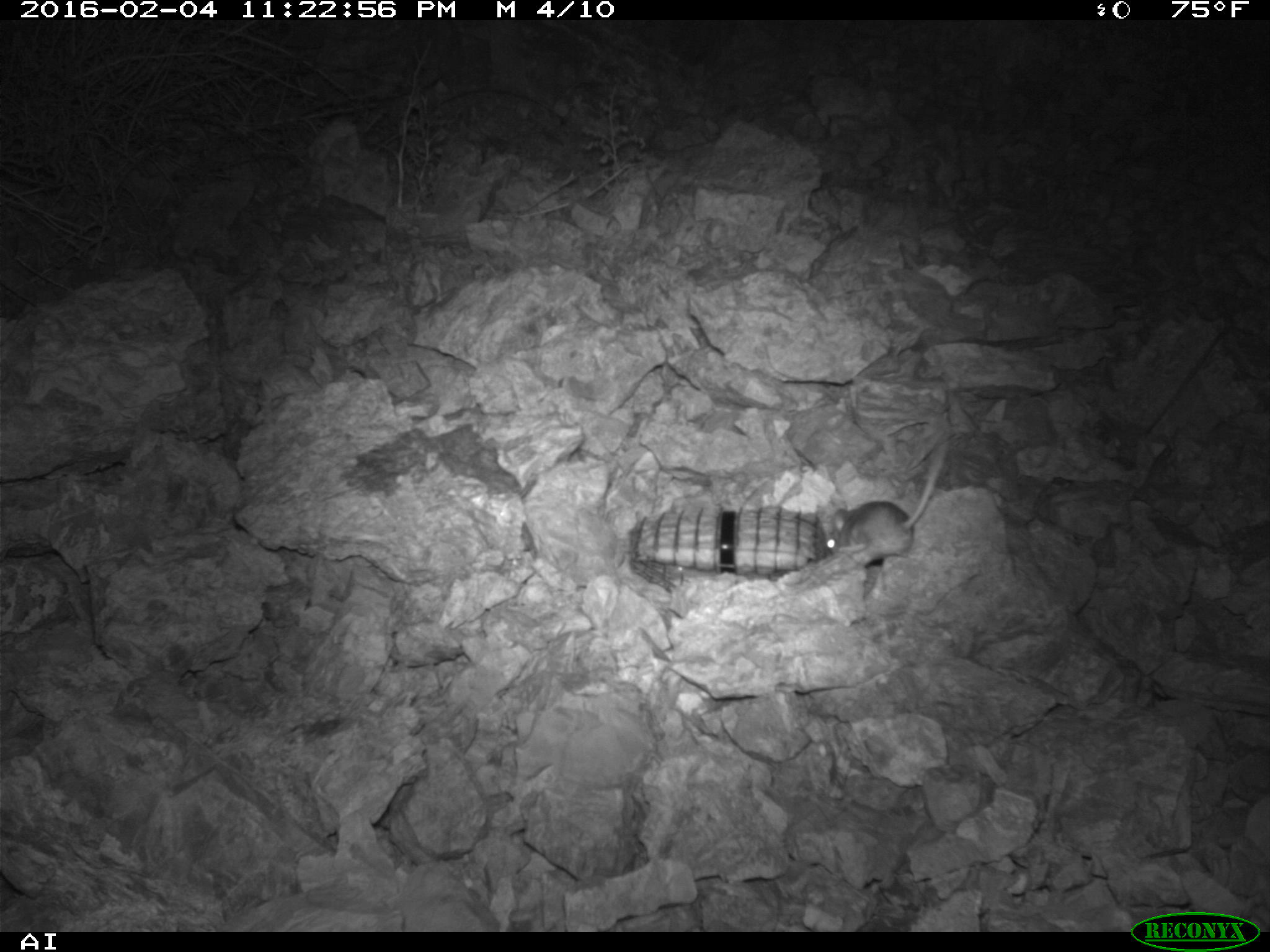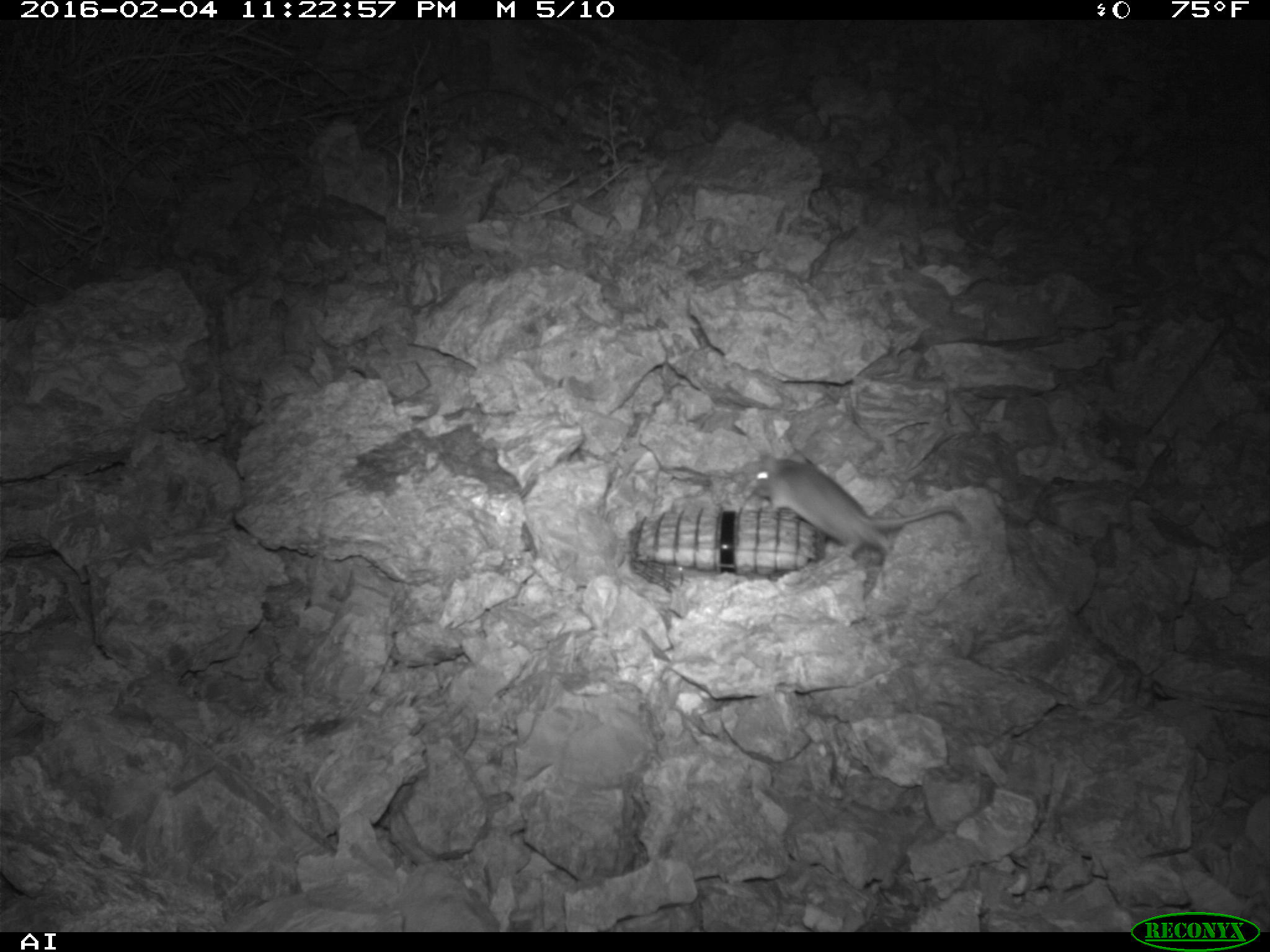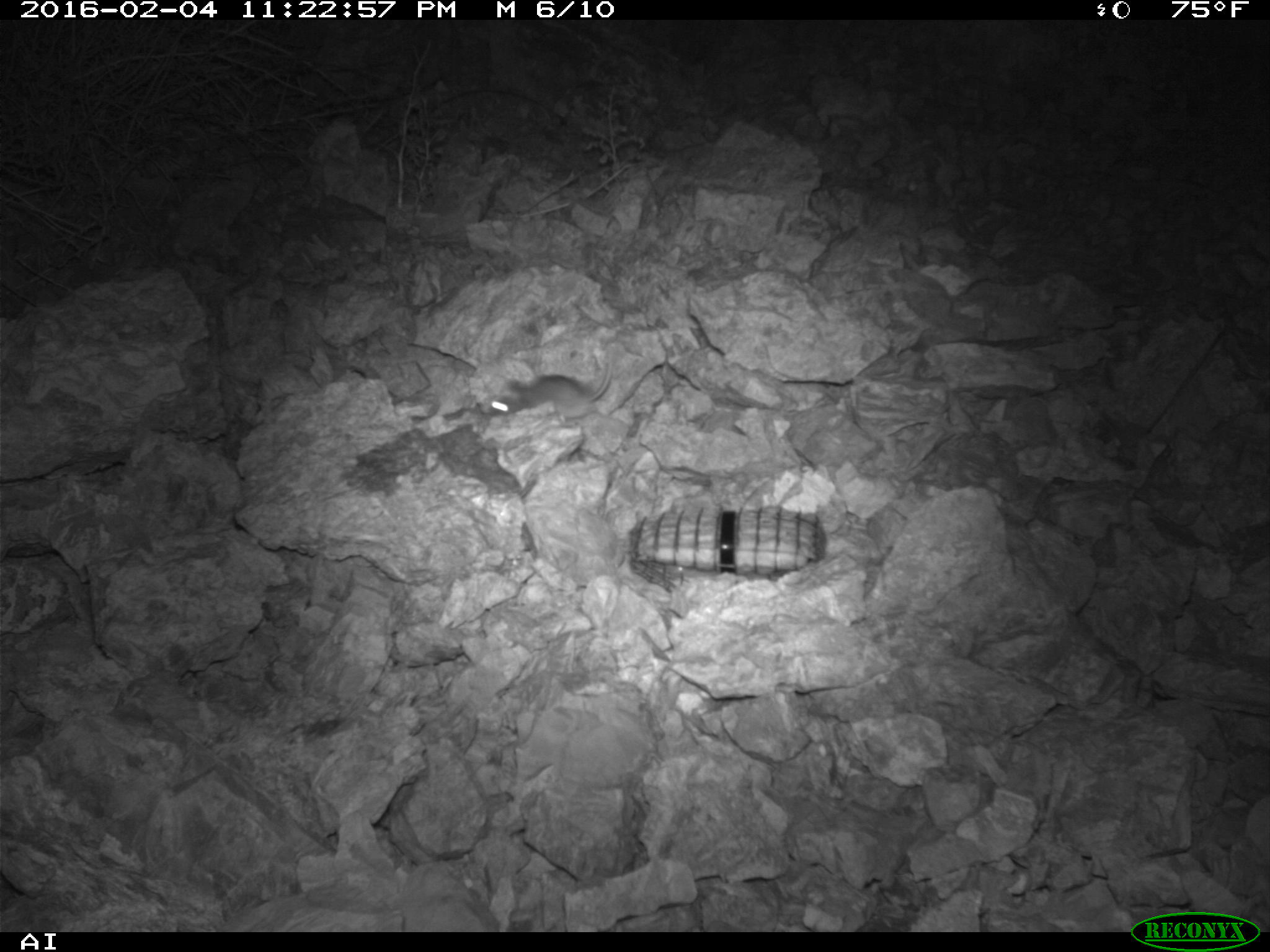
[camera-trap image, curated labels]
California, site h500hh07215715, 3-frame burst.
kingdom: Animalia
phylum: Chordata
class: Mammalia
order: Rodentia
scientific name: Rodentia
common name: rodent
Rodent (Rodentia).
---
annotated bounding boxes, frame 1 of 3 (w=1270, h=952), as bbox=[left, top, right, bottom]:
rodent: bbox=[822, 433, 948, 568]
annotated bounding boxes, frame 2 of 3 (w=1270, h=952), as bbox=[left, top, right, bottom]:
rodent: bbox=[752, 452, 965, 555]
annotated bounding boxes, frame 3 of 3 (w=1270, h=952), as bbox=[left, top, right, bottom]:
rodent: bbox=[479, 344, 614, 421]